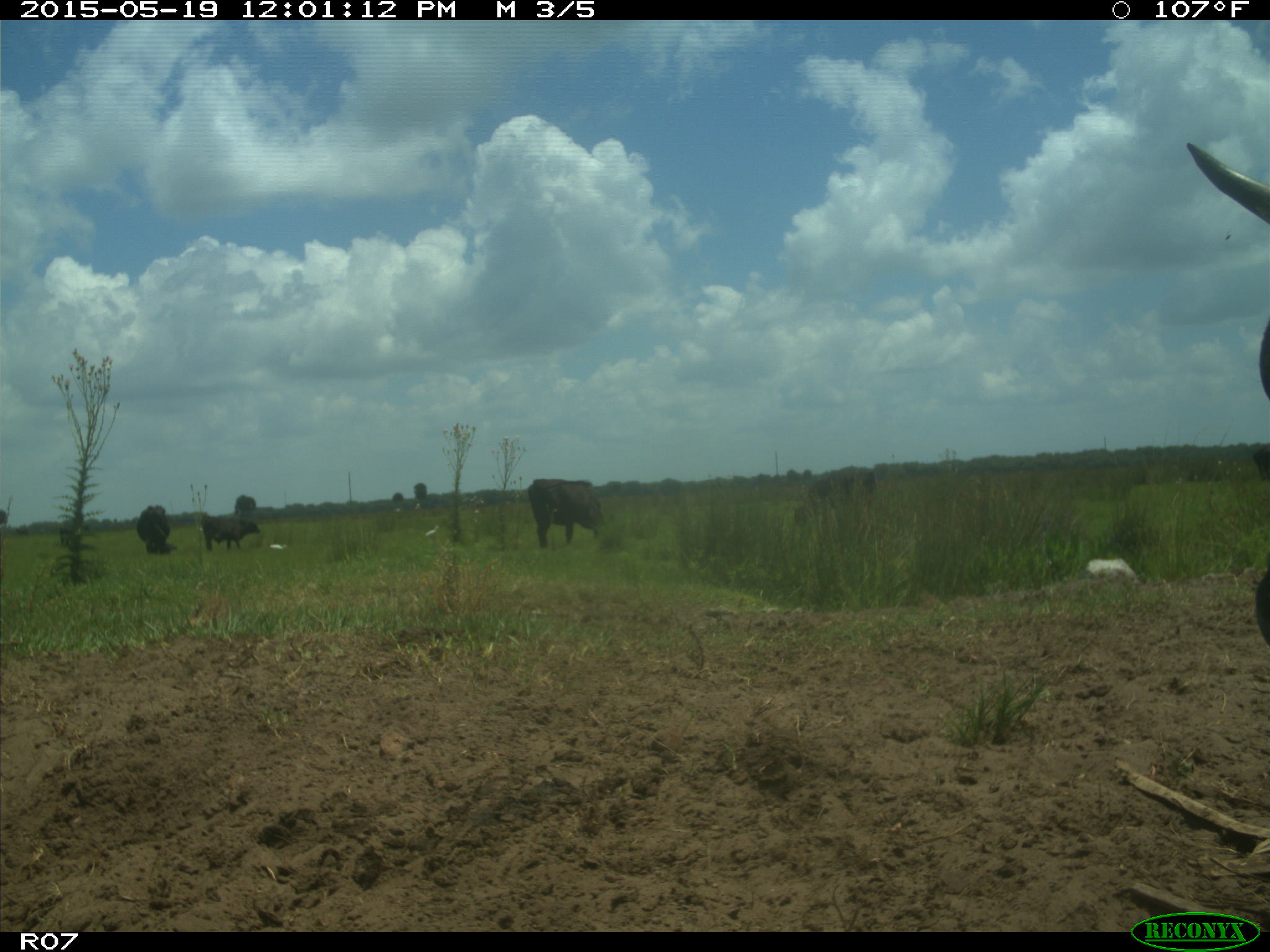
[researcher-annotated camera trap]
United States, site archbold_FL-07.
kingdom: Animalia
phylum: Chordata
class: Mammalia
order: Artiodactyla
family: Bovidae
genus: Bos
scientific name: Bos taurus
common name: domestic cow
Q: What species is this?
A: Bos taurus (domestic cow).